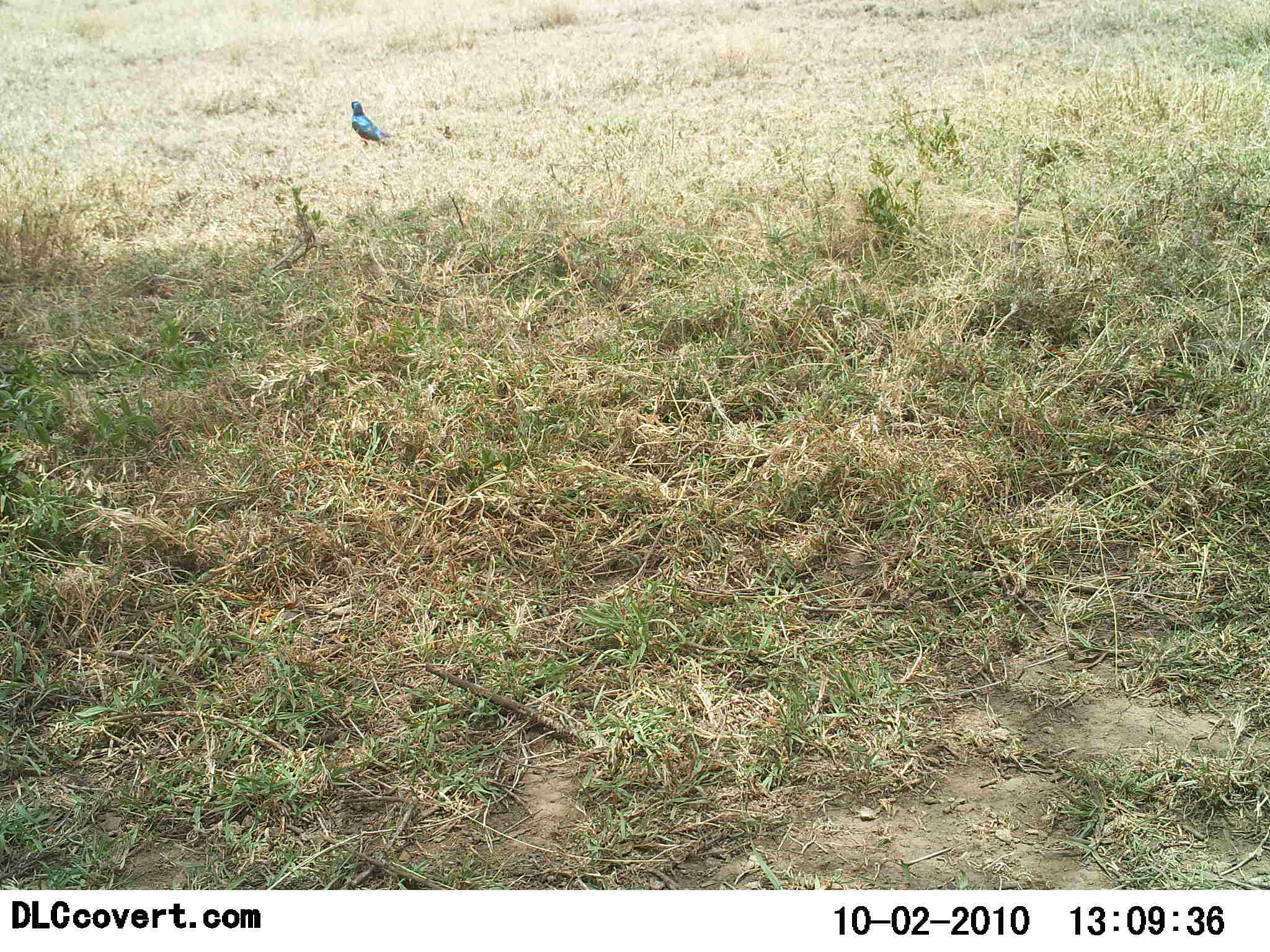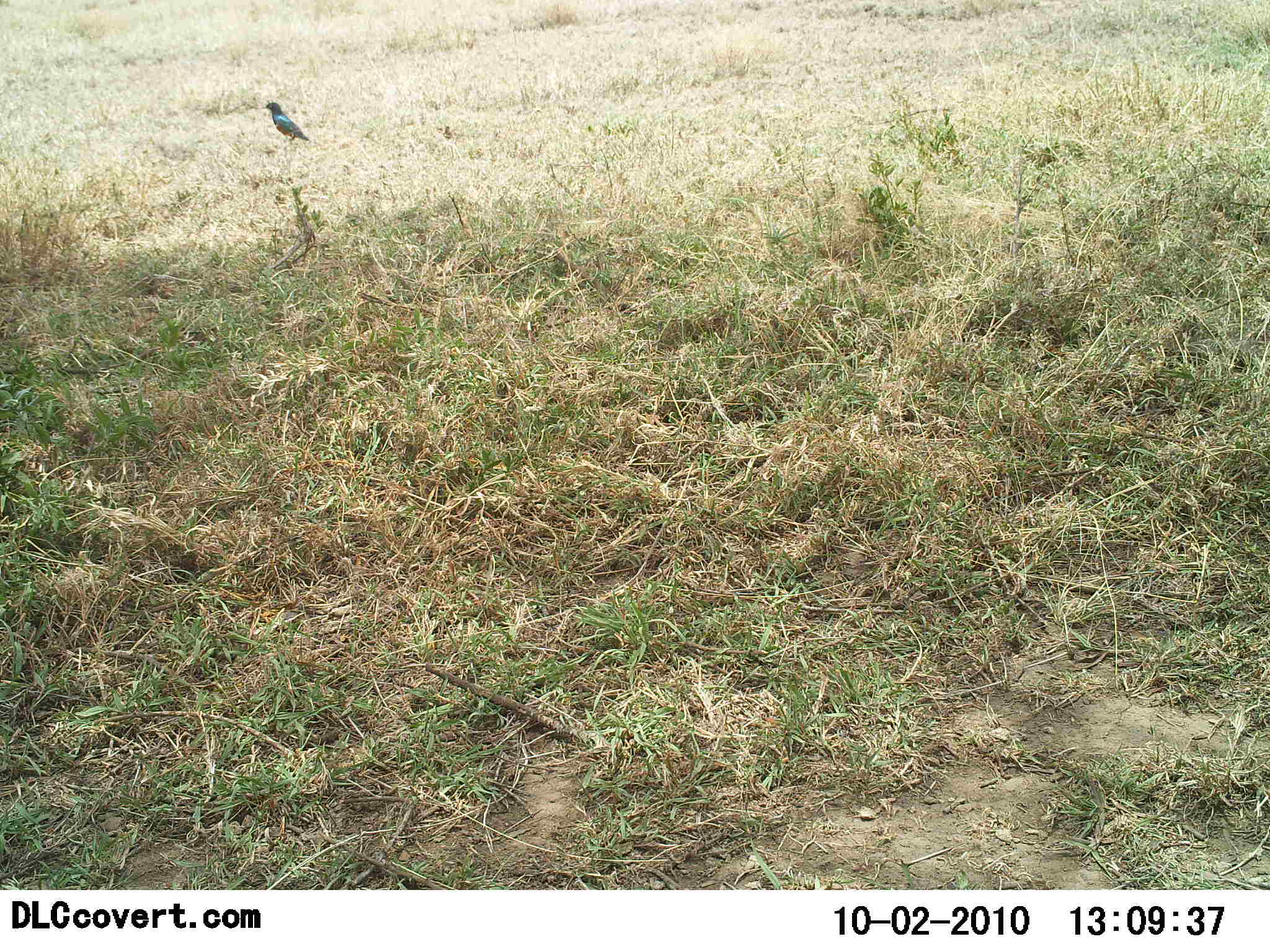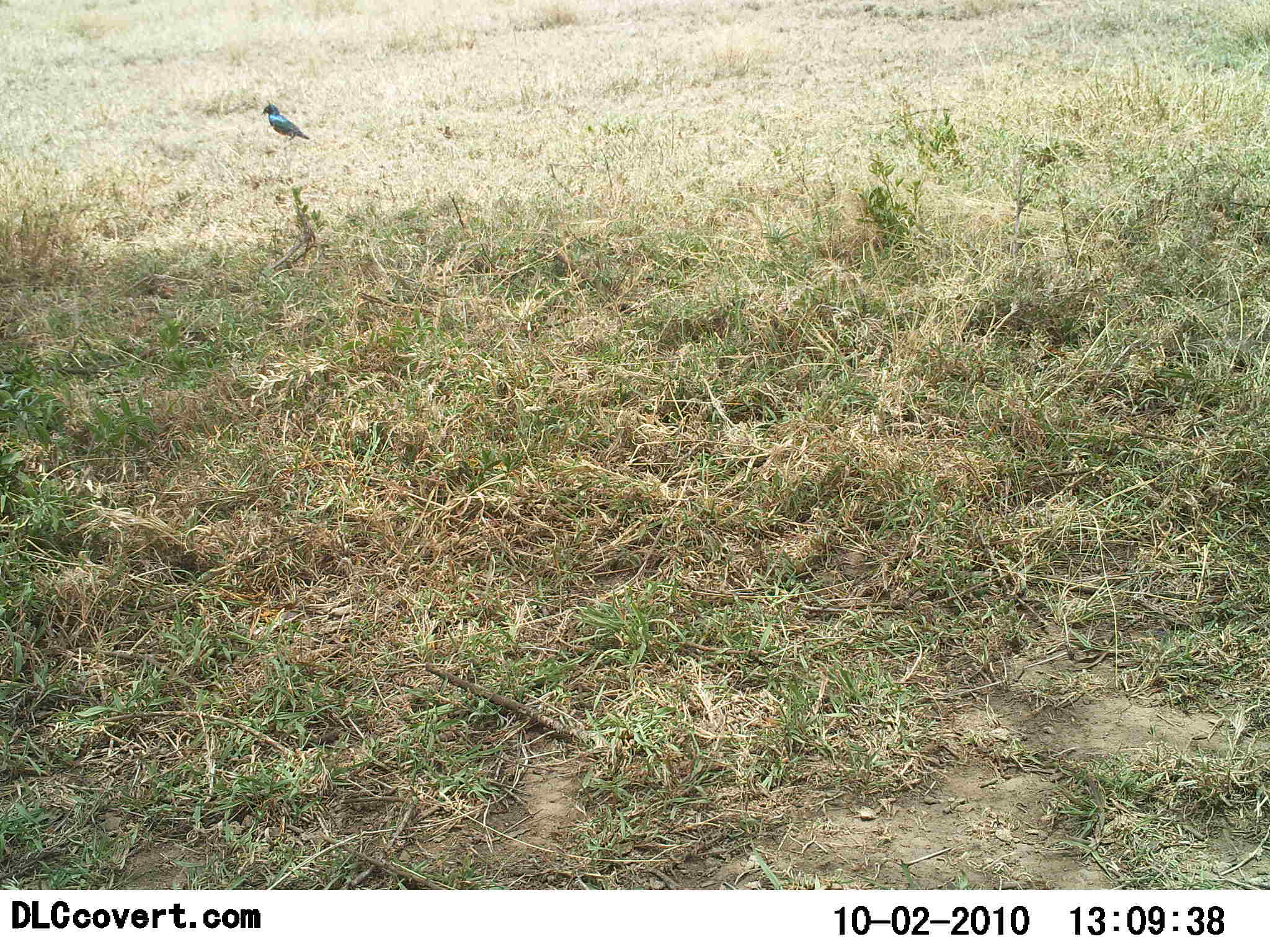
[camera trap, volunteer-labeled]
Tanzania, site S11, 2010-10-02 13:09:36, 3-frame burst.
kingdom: Animalia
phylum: Chordata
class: Aves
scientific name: Aves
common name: bird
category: otherbird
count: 1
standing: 12%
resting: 0%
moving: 88%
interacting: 0%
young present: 0%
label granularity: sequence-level